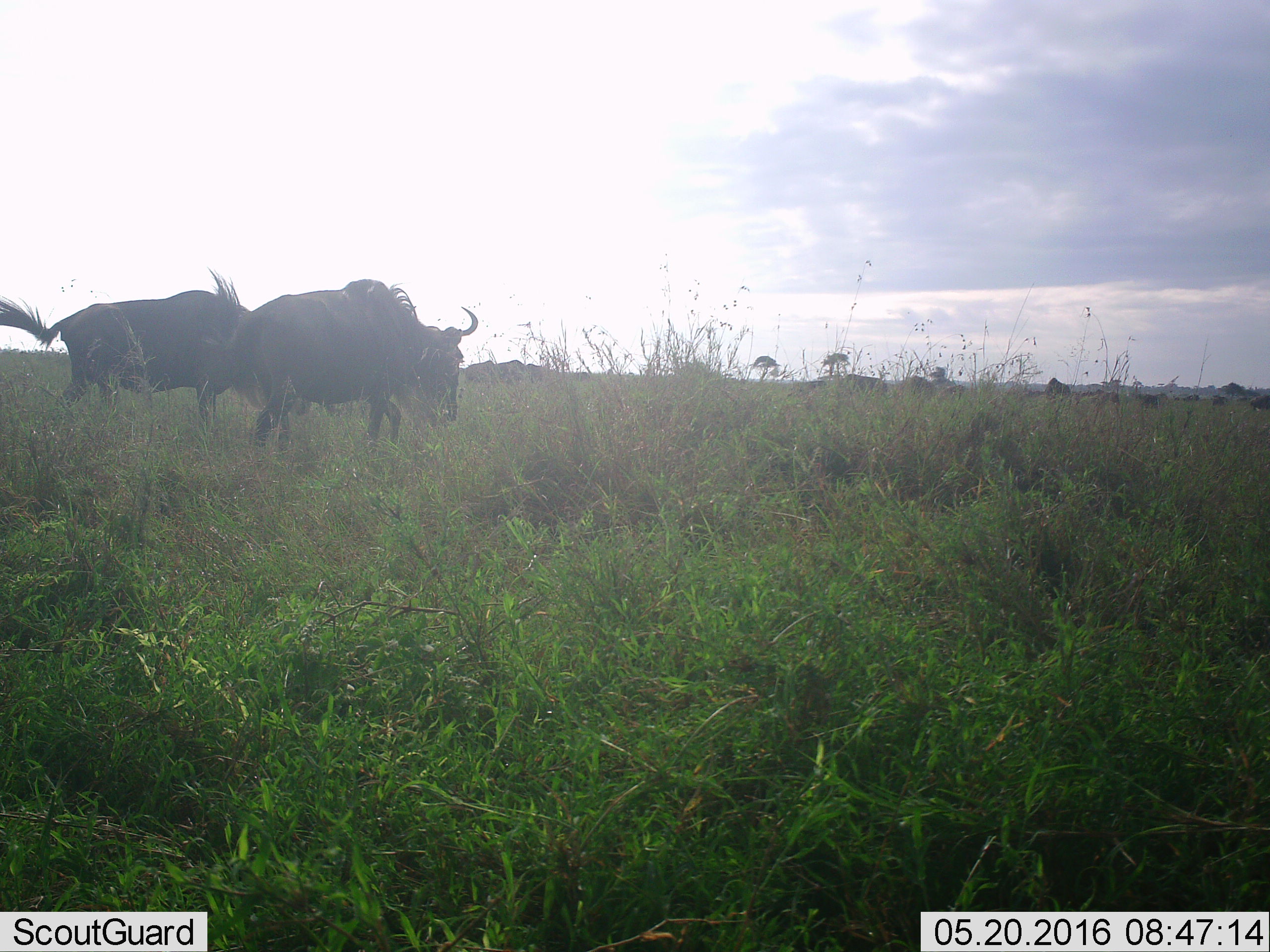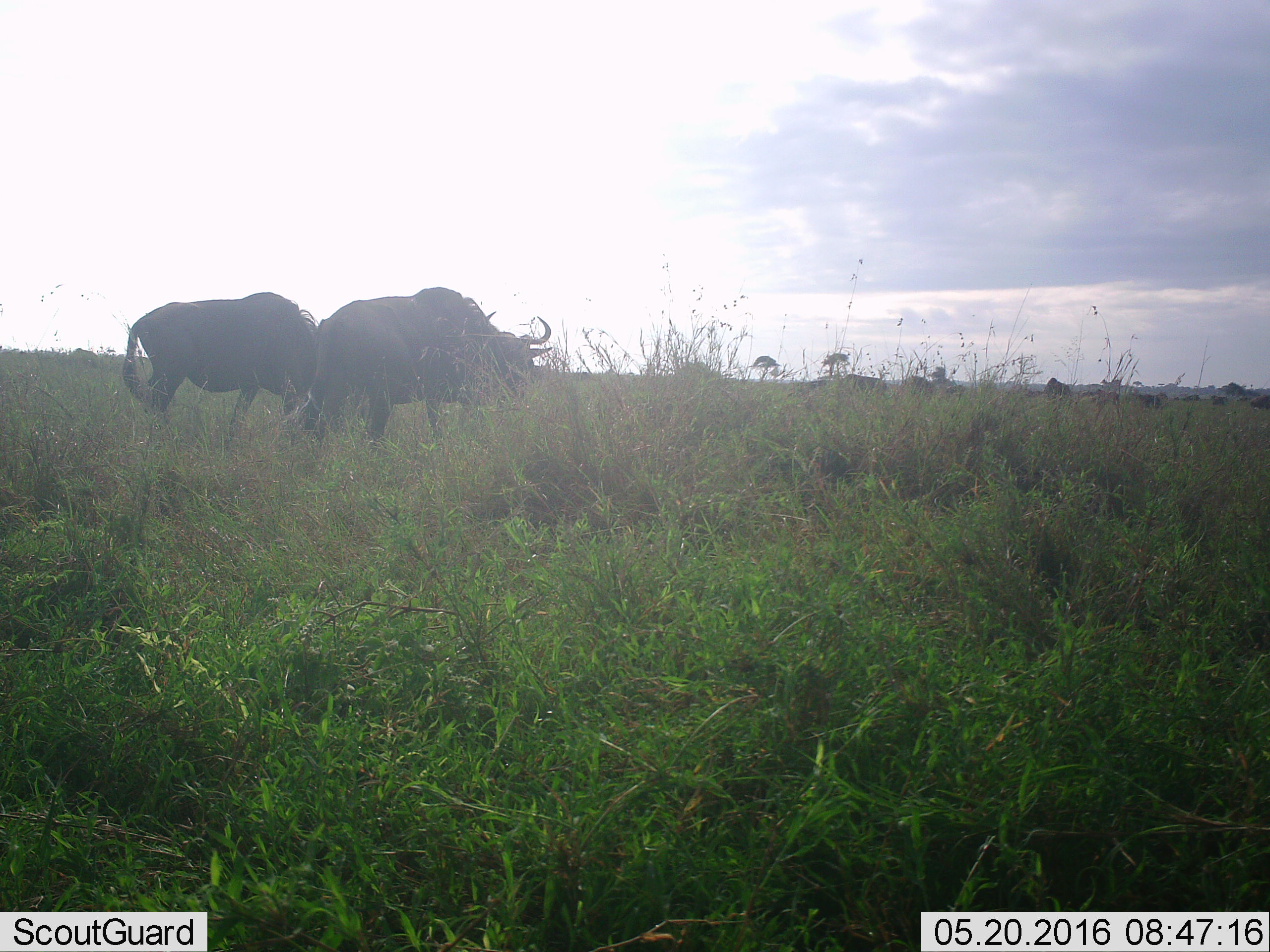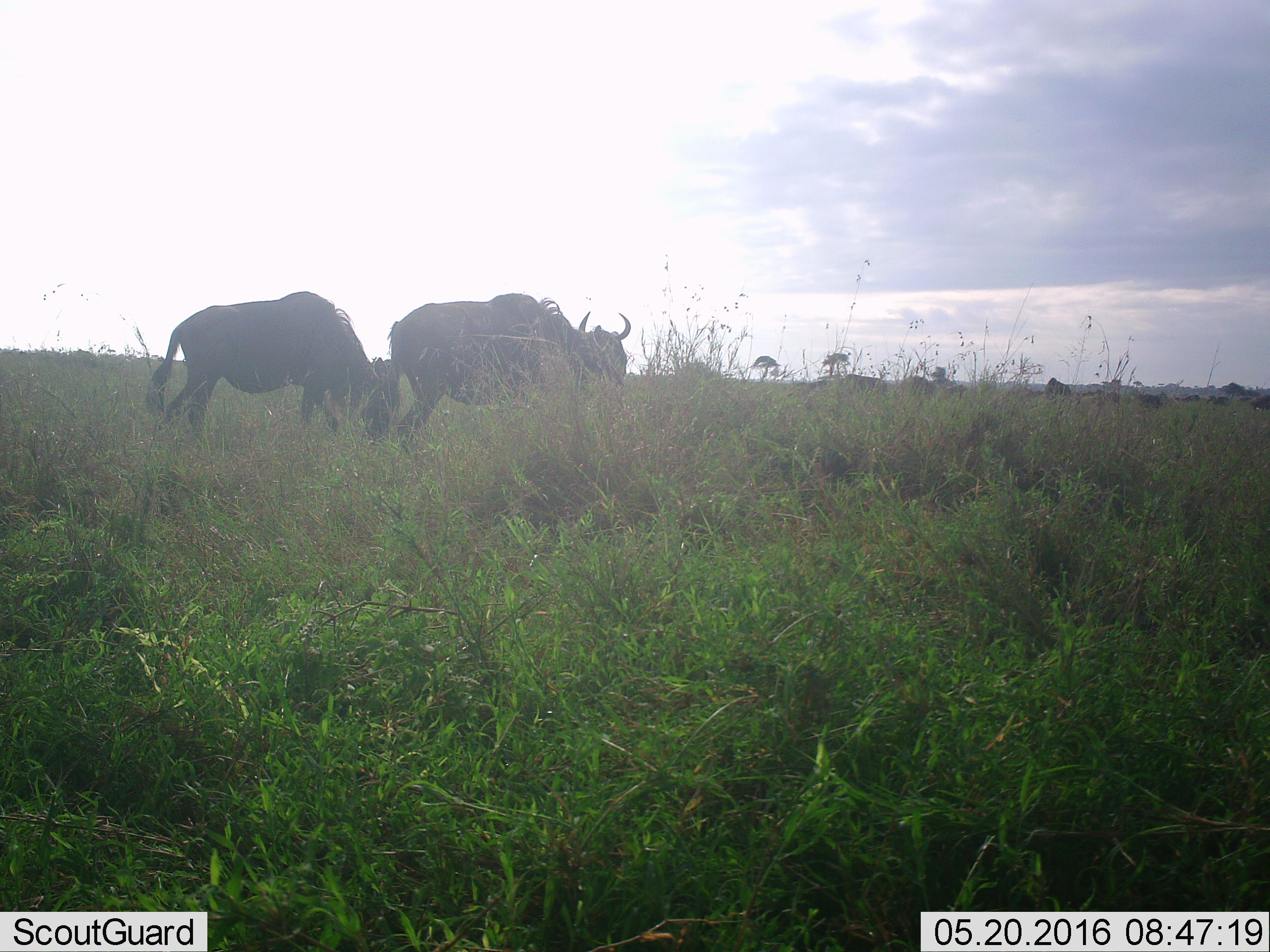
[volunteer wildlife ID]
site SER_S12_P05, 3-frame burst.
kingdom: Animalia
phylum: Chordata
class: Mammalia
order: Artiodactyla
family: Bovidae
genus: Connochaetes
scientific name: Connochaetes taurinus taurinus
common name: blue wildebeest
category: wildebeestblue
Wildebeestblue (blue wildebeest) (Connochaetes taurinus taurinus), count 11-50. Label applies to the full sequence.